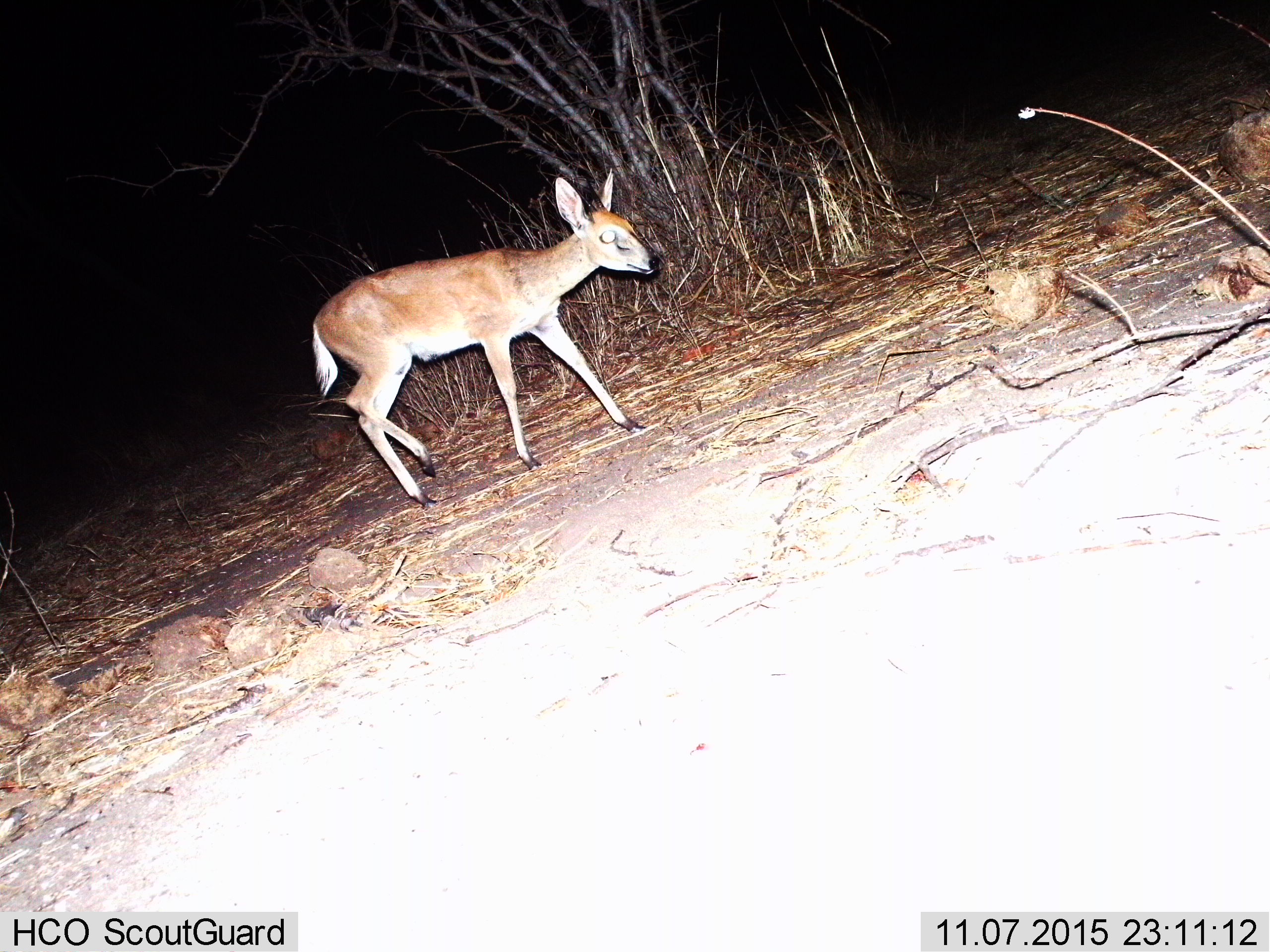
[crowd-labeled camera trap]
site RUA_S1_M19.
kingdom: Animalia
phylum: Chordata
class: Mammalia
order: Artiodactyla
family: Bovidae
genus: Sylvicapra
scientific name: Sylvicapra grimmia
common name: common duiker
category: duikercommongrey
Duikercommongrey (common duiker) (Sylvicapra grimmia), count 1. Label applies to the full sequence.